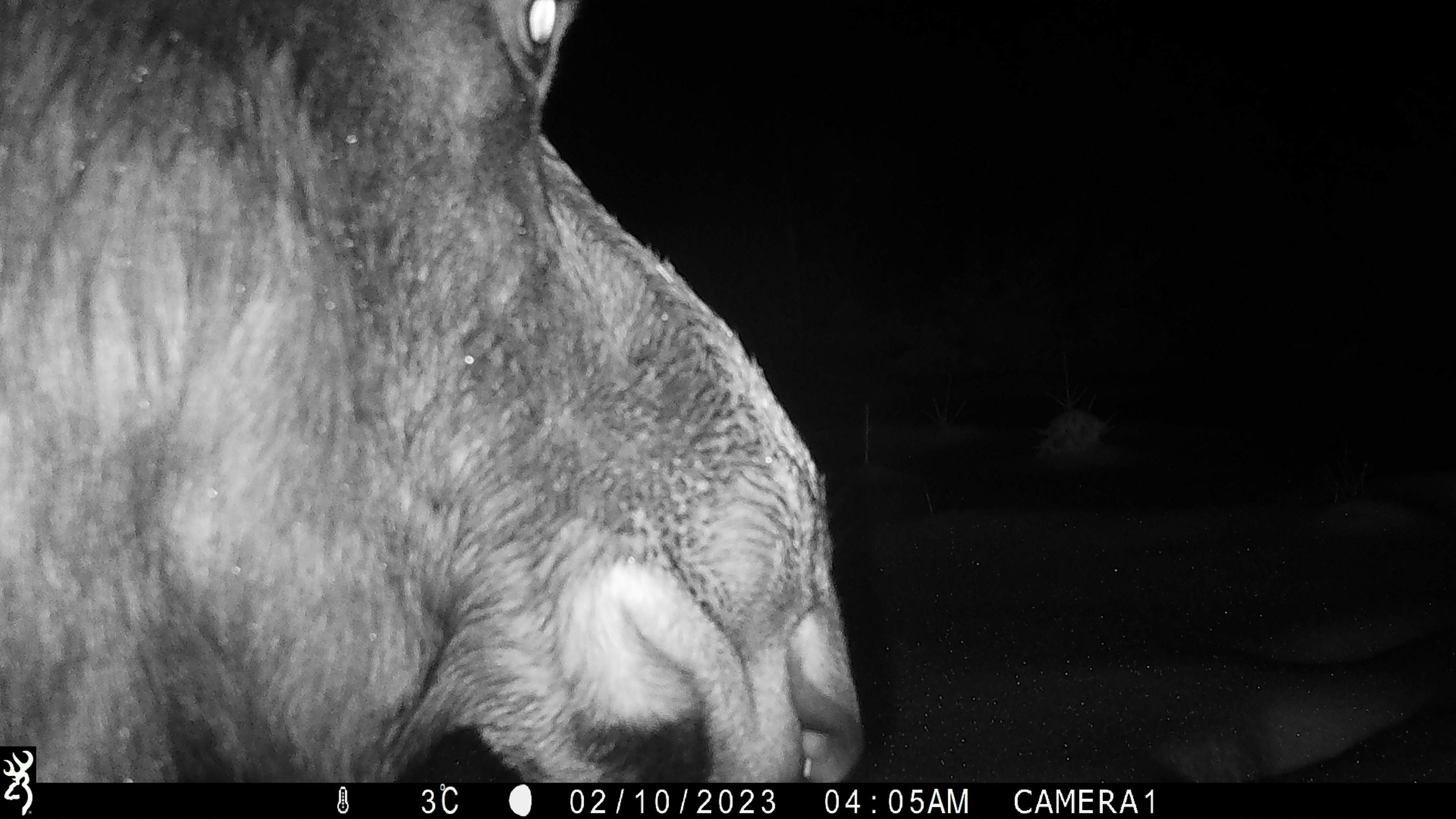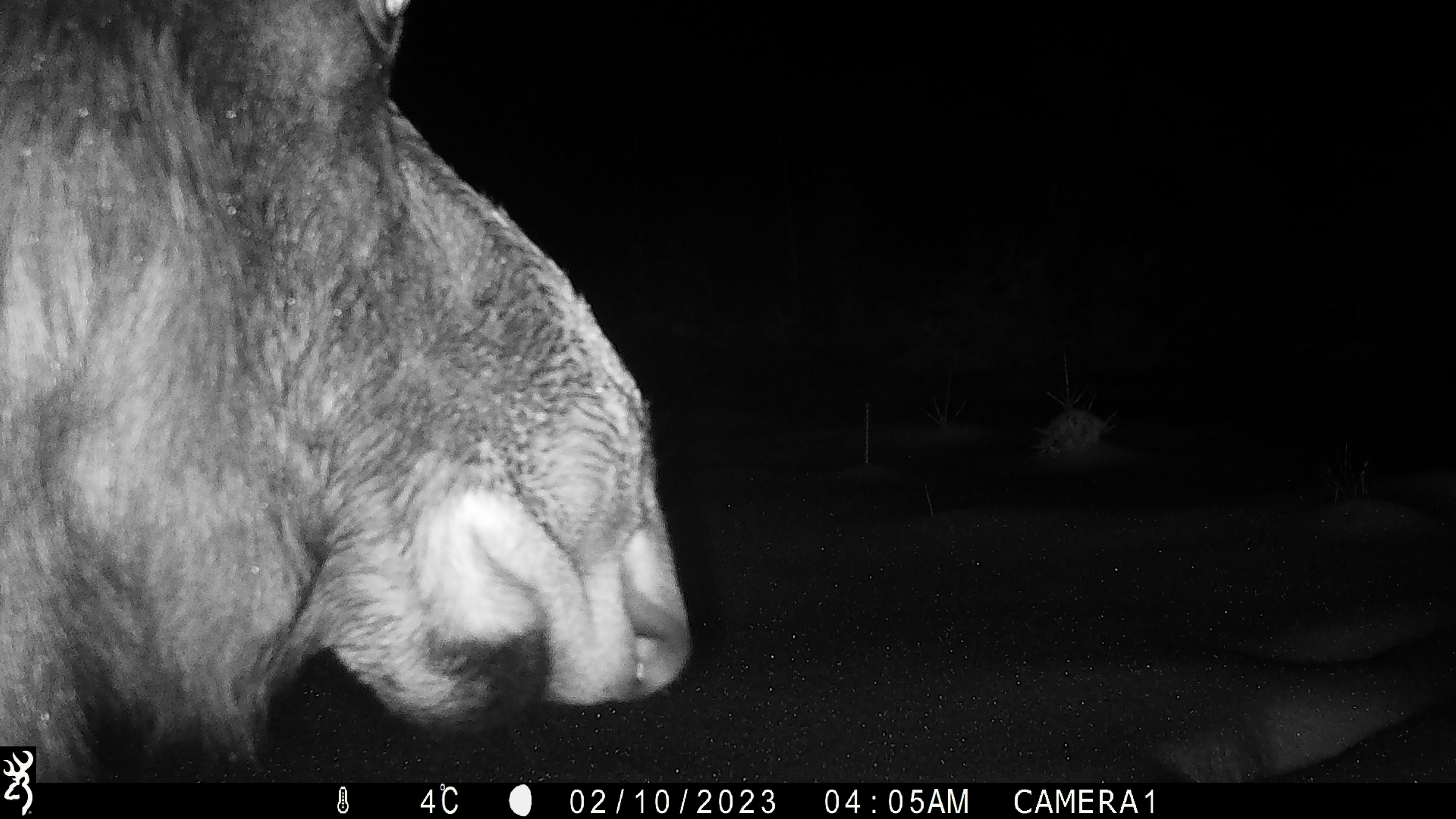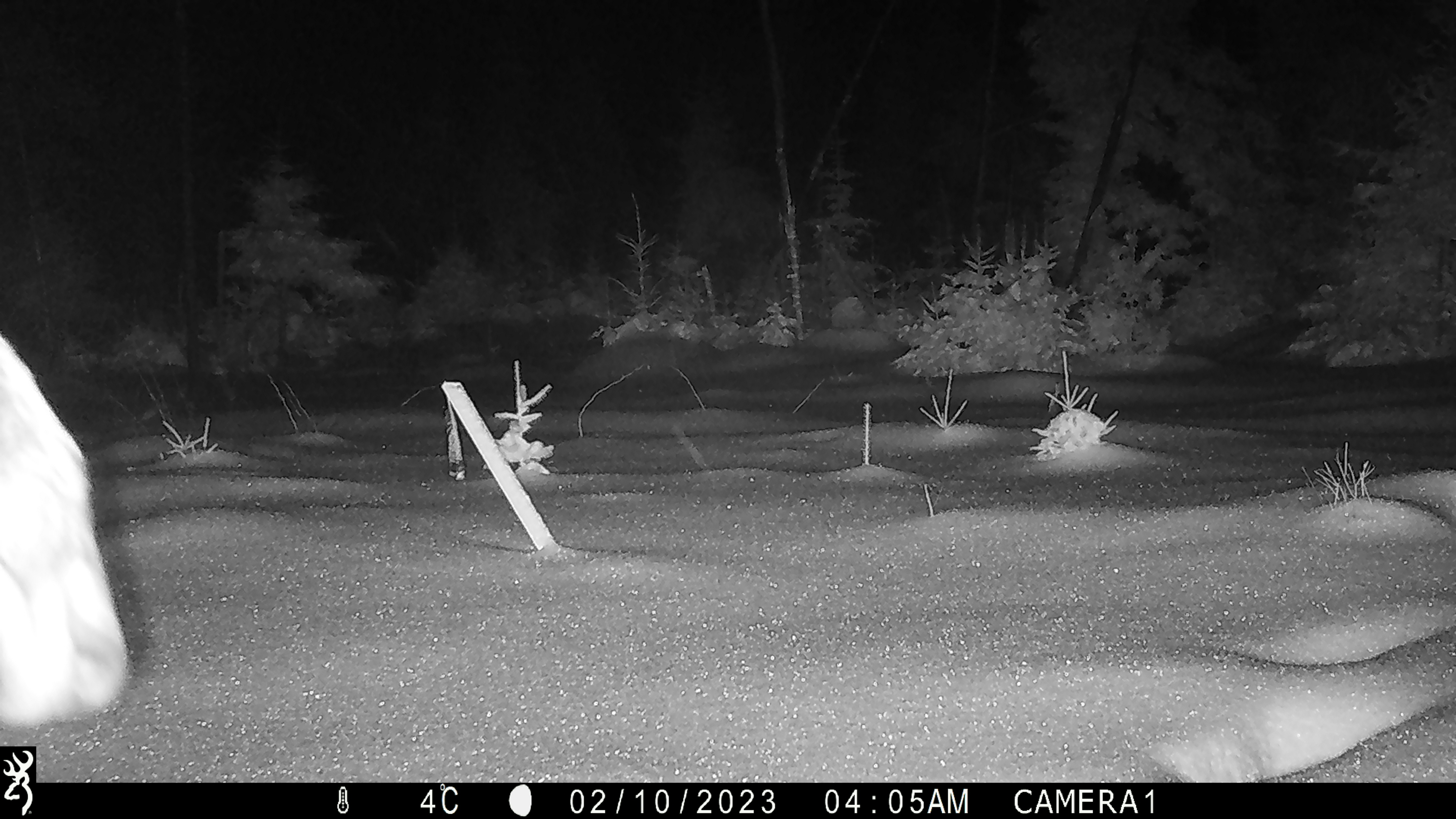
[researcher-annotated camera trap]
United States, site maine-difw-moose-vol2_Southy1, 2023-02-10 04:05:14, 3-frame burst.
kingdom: Animalia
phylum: Chordata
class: Mammalia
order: Artiodactyla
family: Cervidae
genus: Alces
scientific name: Alces alces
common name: moose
Moose (Alces alces).